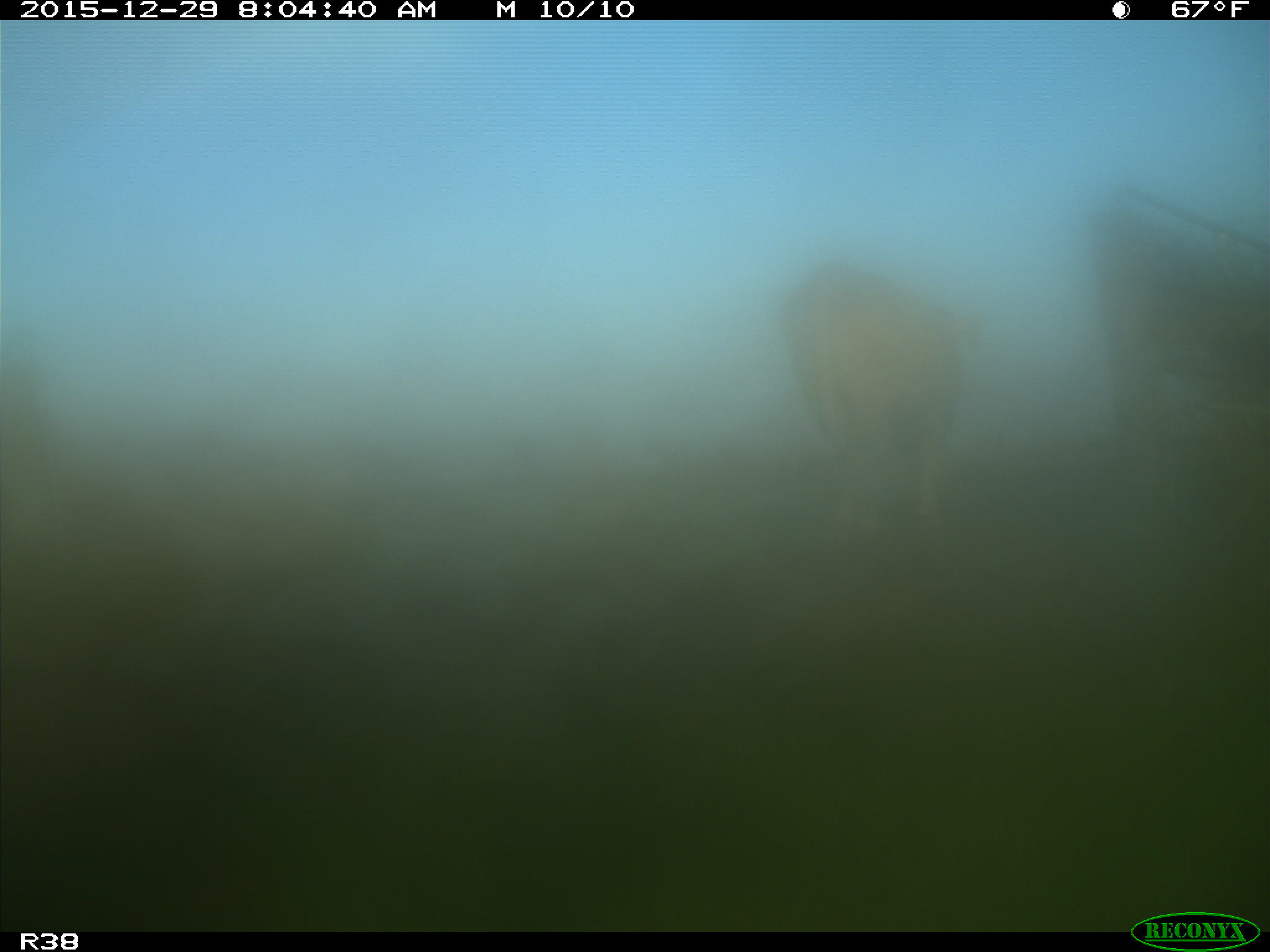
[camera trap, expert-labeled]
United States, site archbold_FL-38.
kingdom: Animalia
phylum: Chordata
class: Mammalia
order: Artiodactyla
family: Bovidae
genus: Bos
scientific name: Bos taurus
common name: domestic cow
Bos taurus (domestic cow).